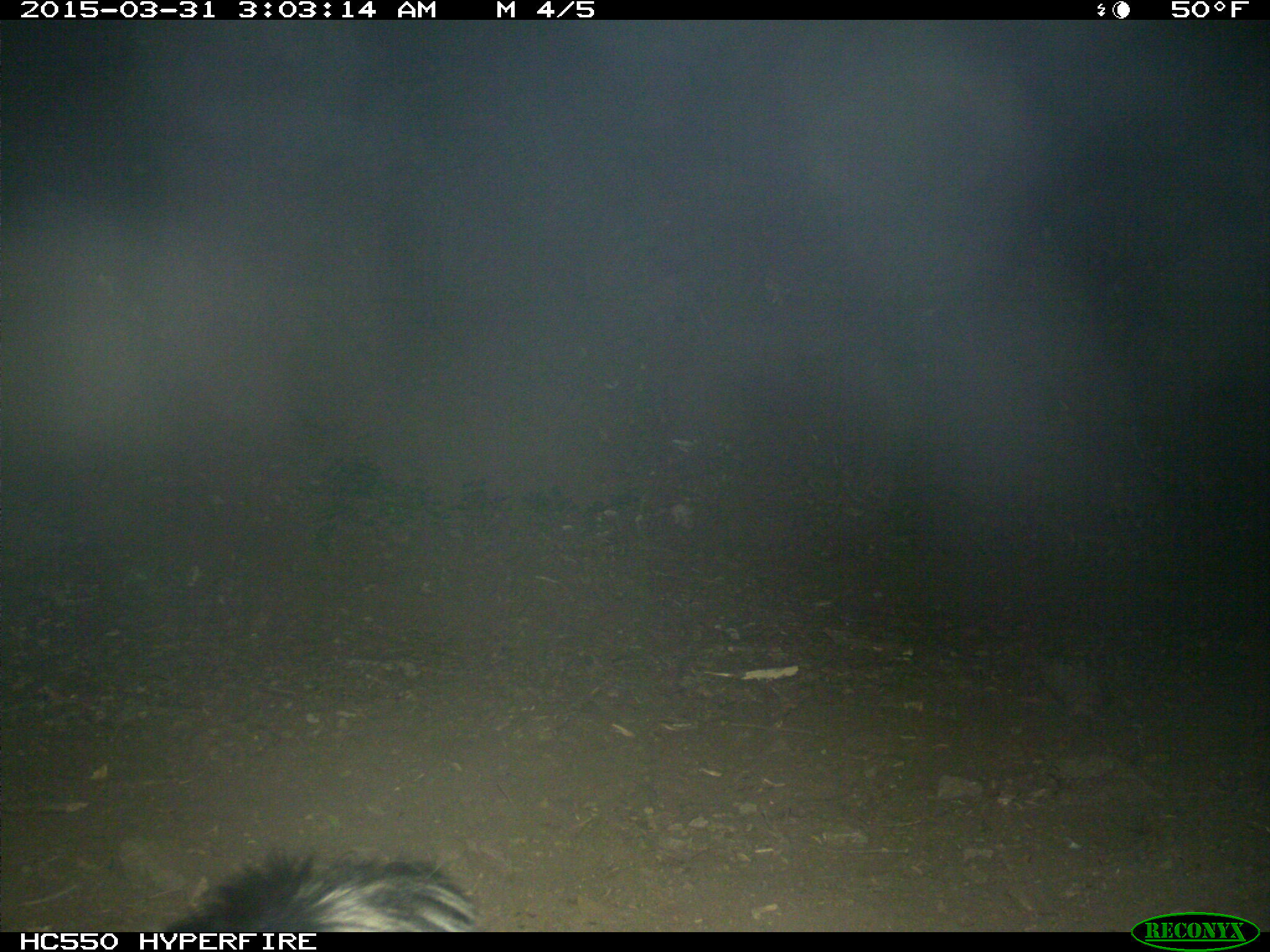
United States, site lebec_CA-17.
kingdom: Animalia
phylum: Chordata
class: Mammalia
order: Carnivora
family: Mephitidae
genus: Mephitis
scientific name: Mephitis mephitis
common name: striped skunk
Mephitis mephitis (striped skunk).